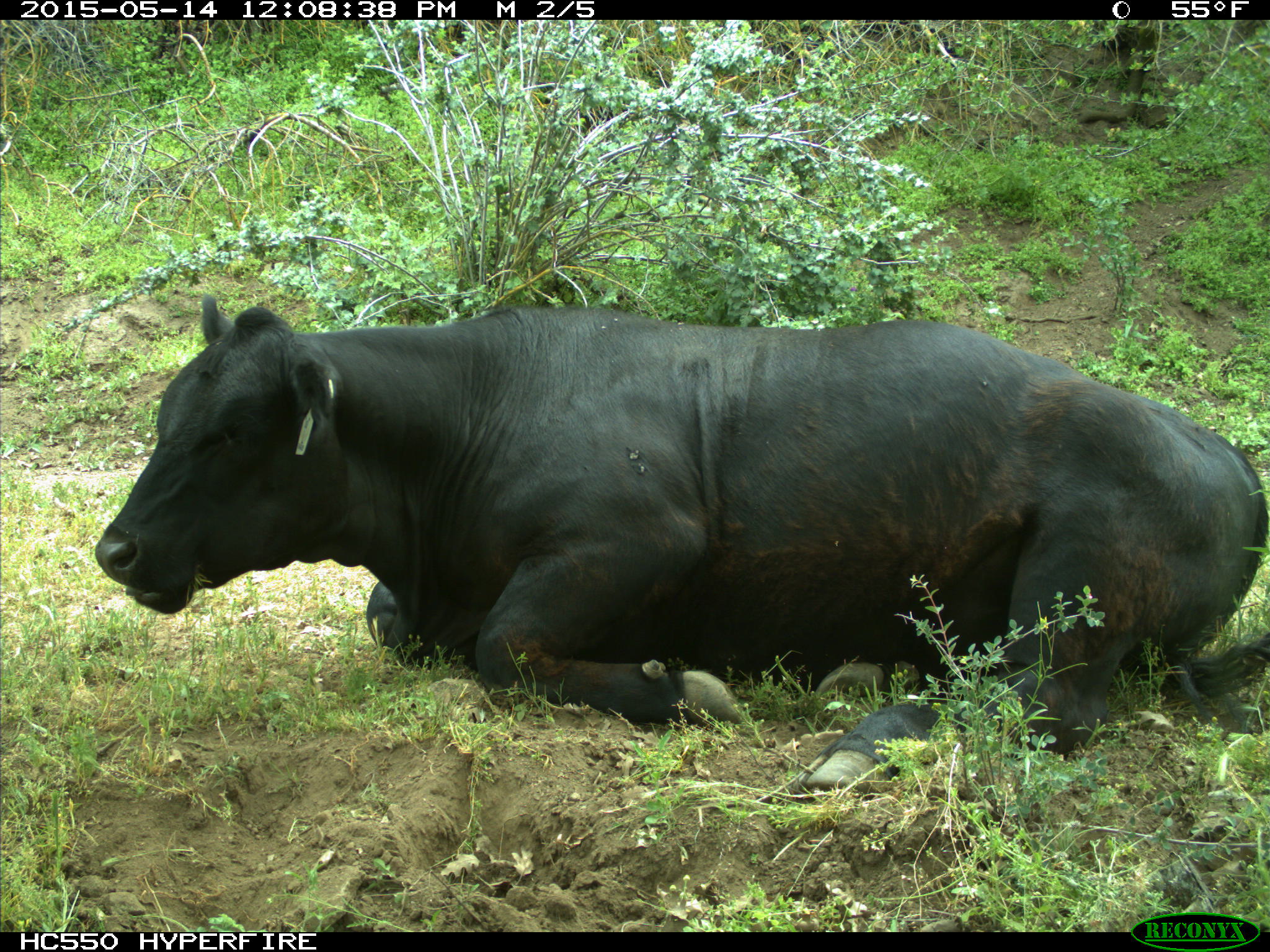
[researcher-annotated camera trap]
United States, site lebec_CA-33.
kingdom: Animalia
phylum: Chordata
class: Mammalia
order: Artiodactyla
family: Bovidae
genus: Bos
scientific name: Bos taurus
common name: domestic cow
Bos taurus (domestic cow).